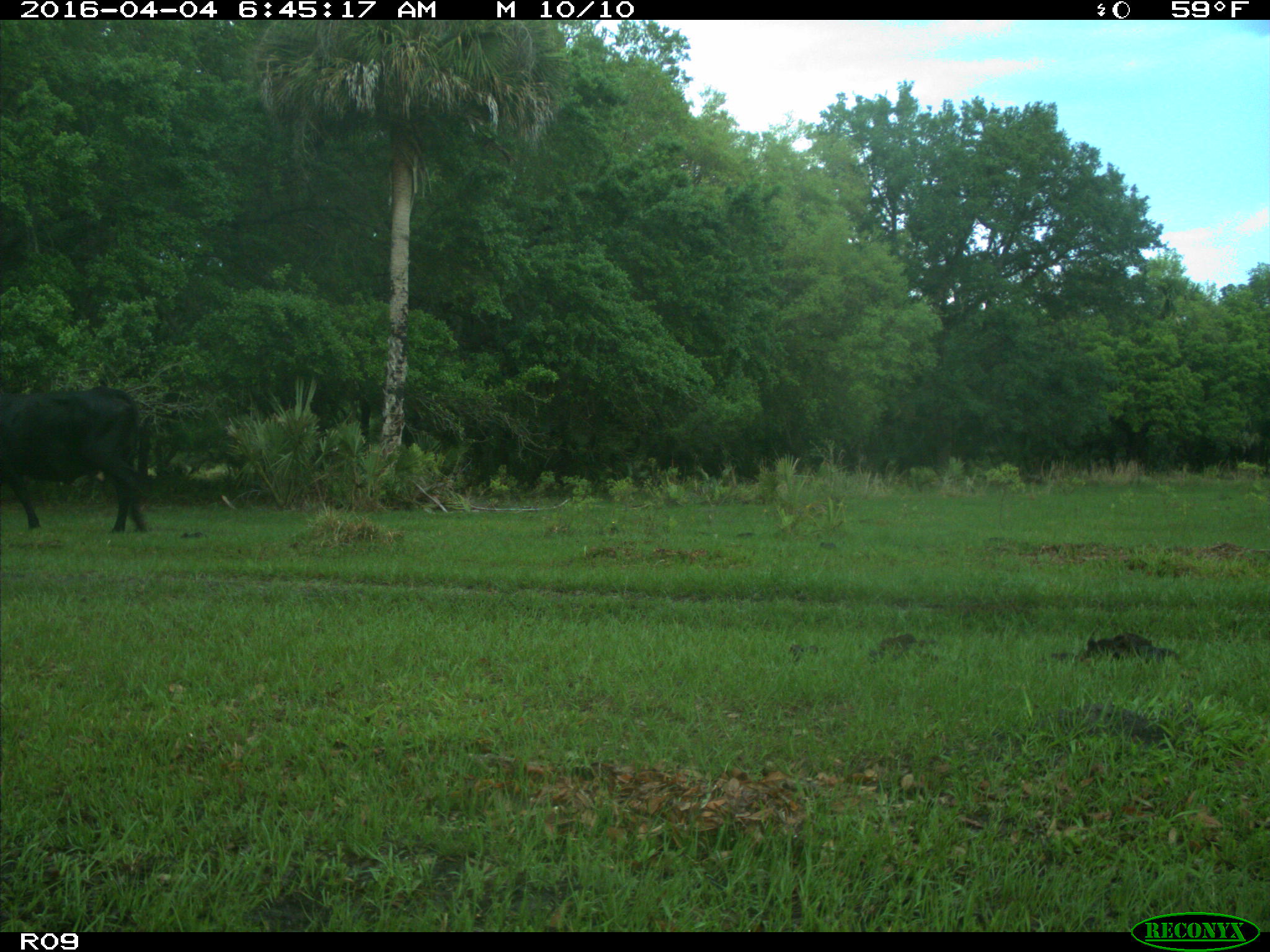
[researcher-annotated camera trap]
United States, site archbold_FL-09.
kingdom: Animalia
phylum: Chordata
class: Mammalia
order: Artiodactyla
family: Bovidae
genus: Bos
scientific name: Bos taurus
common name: domestic cow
Bos taurus (domestic cow).